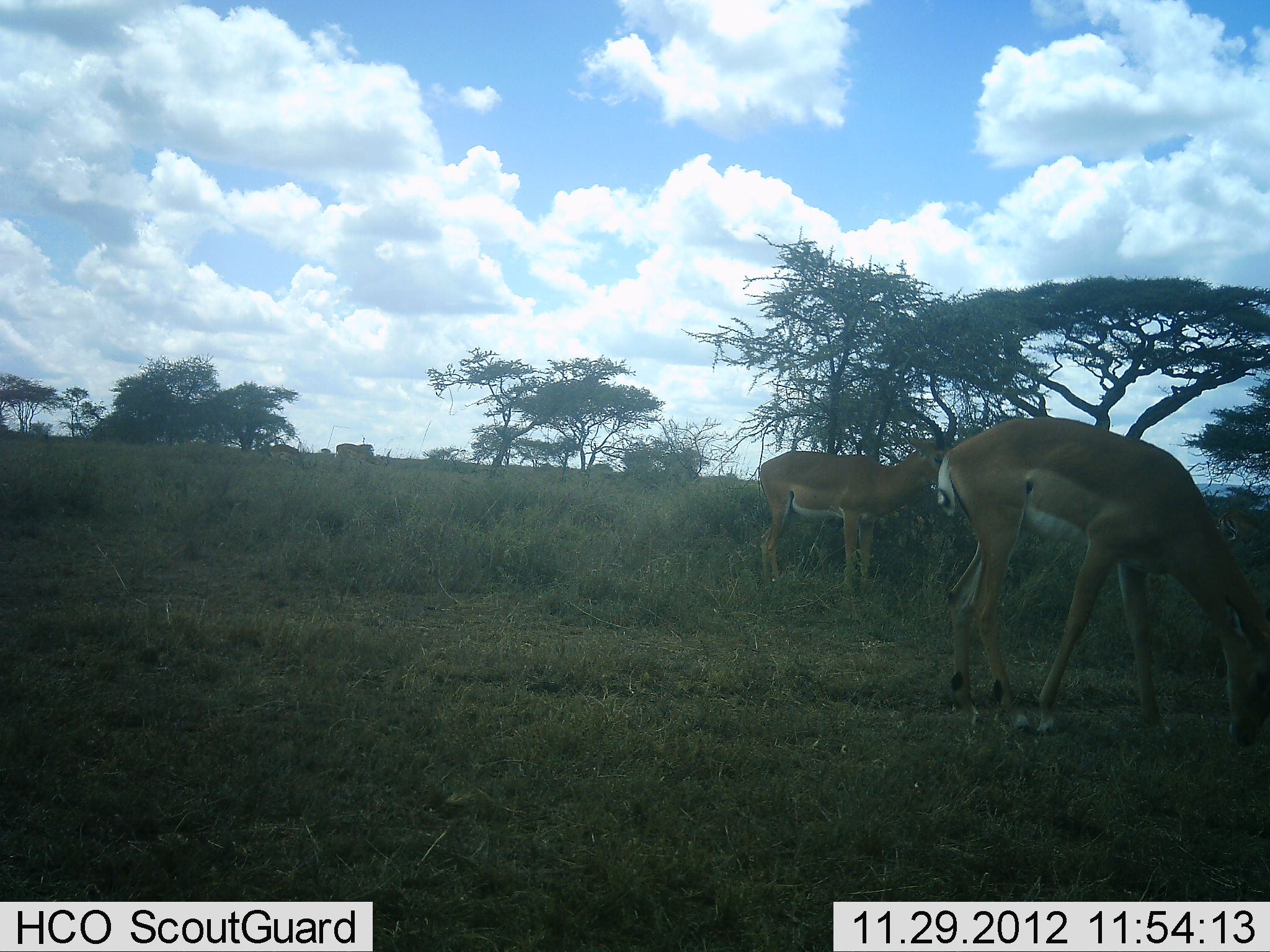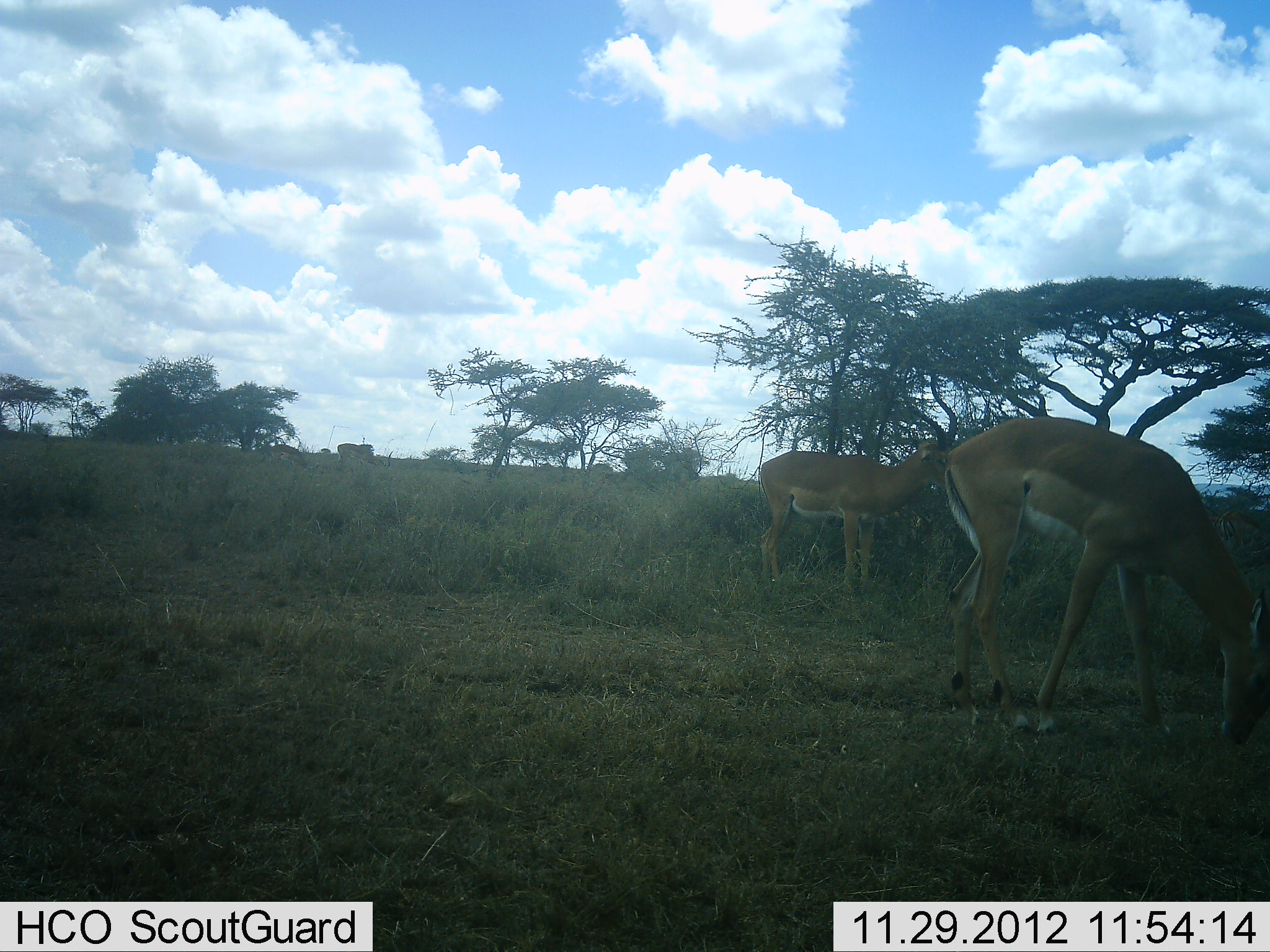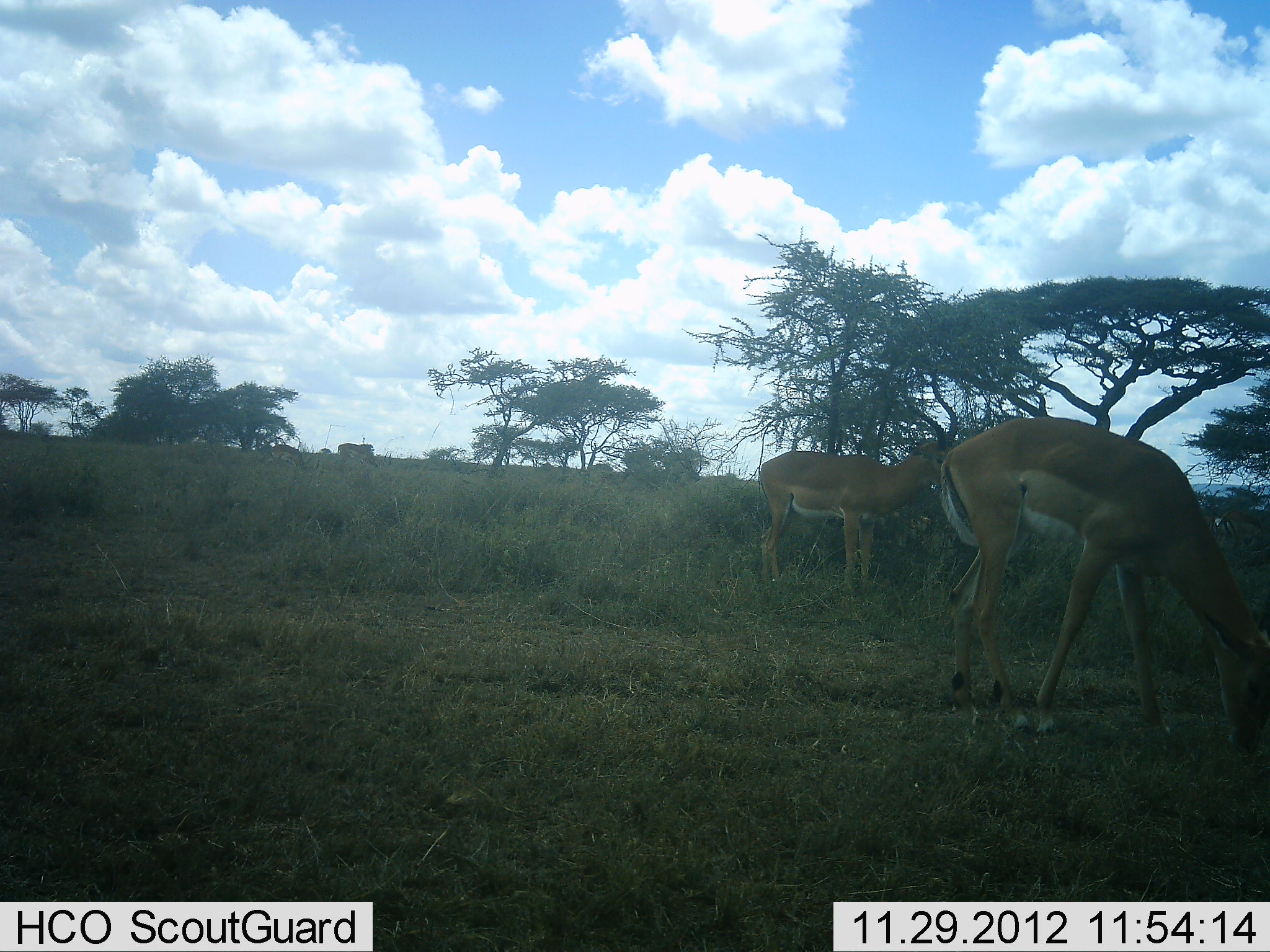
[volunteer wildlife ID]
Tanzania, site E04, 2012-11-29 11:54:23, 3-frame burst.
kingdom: Animalia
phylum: Chordata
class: Mammalia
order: Artiodactyla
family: Bovidae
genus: Aepyceros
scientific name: Aepyceros melampus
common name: impala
Impala (Aepyceros melampus), count 2. Behavior (volunteer vote fractions): standing 67%, resting 0%, moving 3%, interacting 3%. Young present (vote fraction): 0%. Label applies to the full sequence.